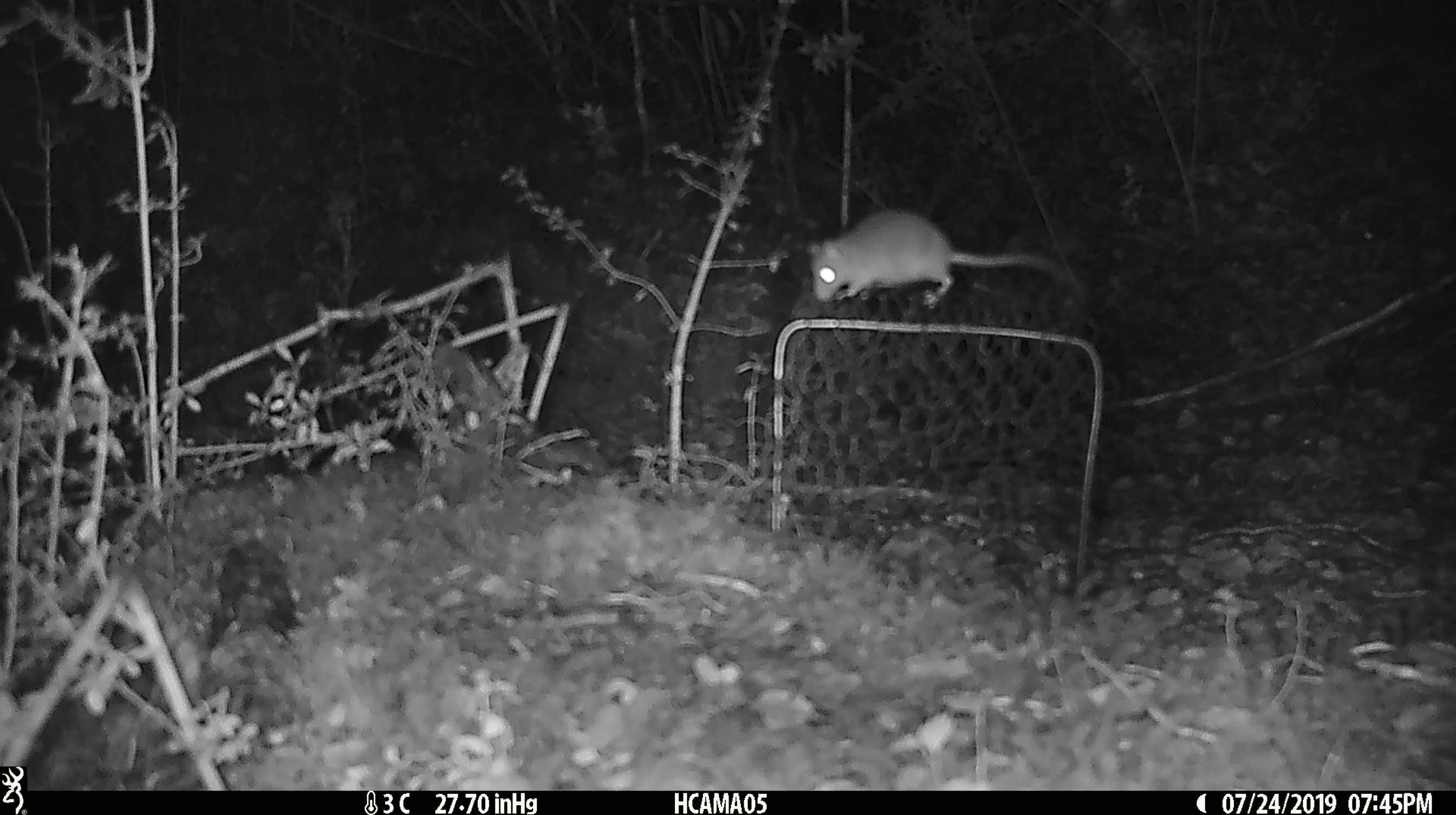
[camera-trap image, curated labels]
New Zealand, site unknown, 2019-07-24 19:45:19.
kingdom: Animalia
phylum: Chordata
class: Mammalia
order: Rodentia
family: Muridae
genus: Mus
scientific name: Mus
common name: mouse